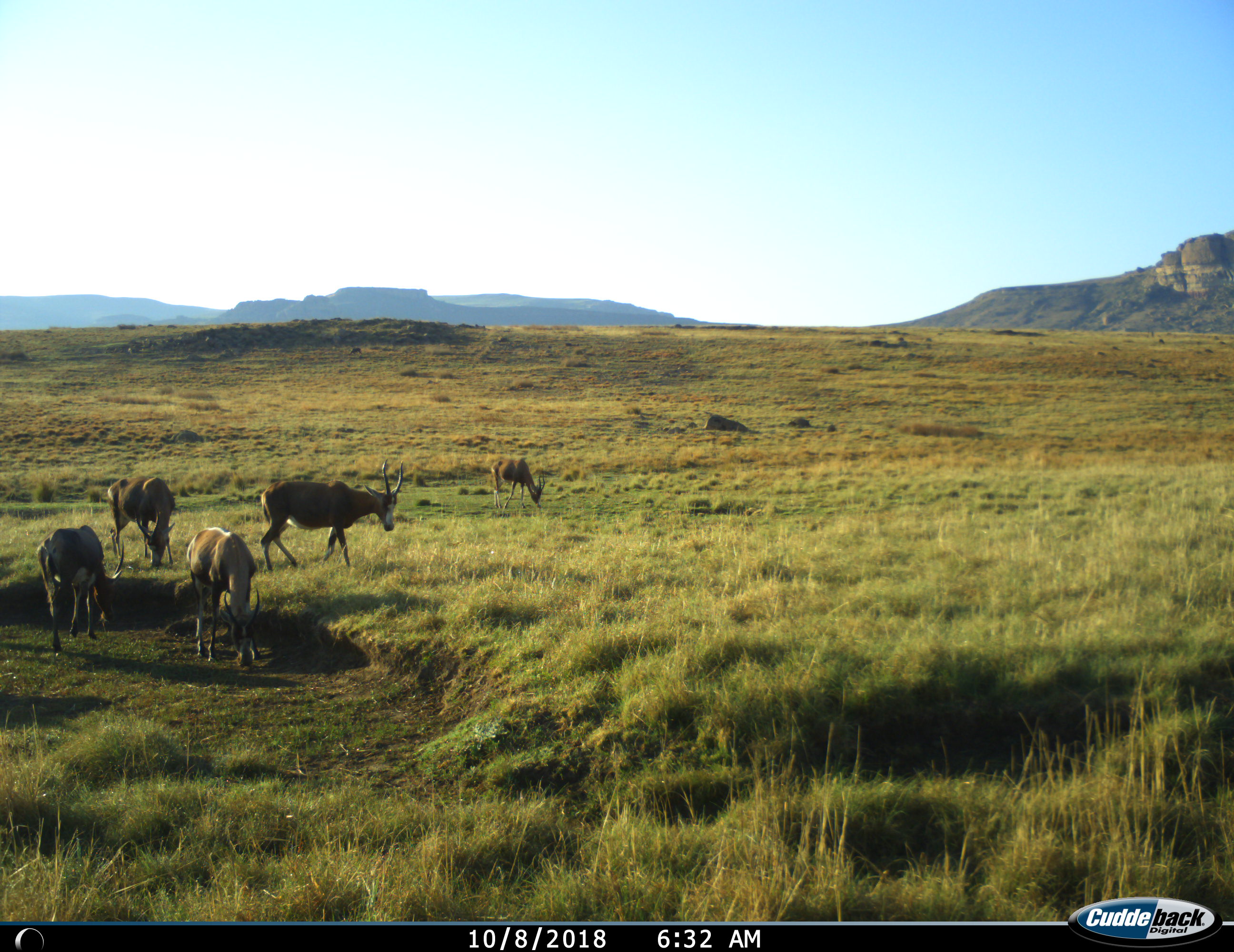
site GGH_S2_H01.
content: unidentified animal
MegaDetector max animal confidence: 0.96